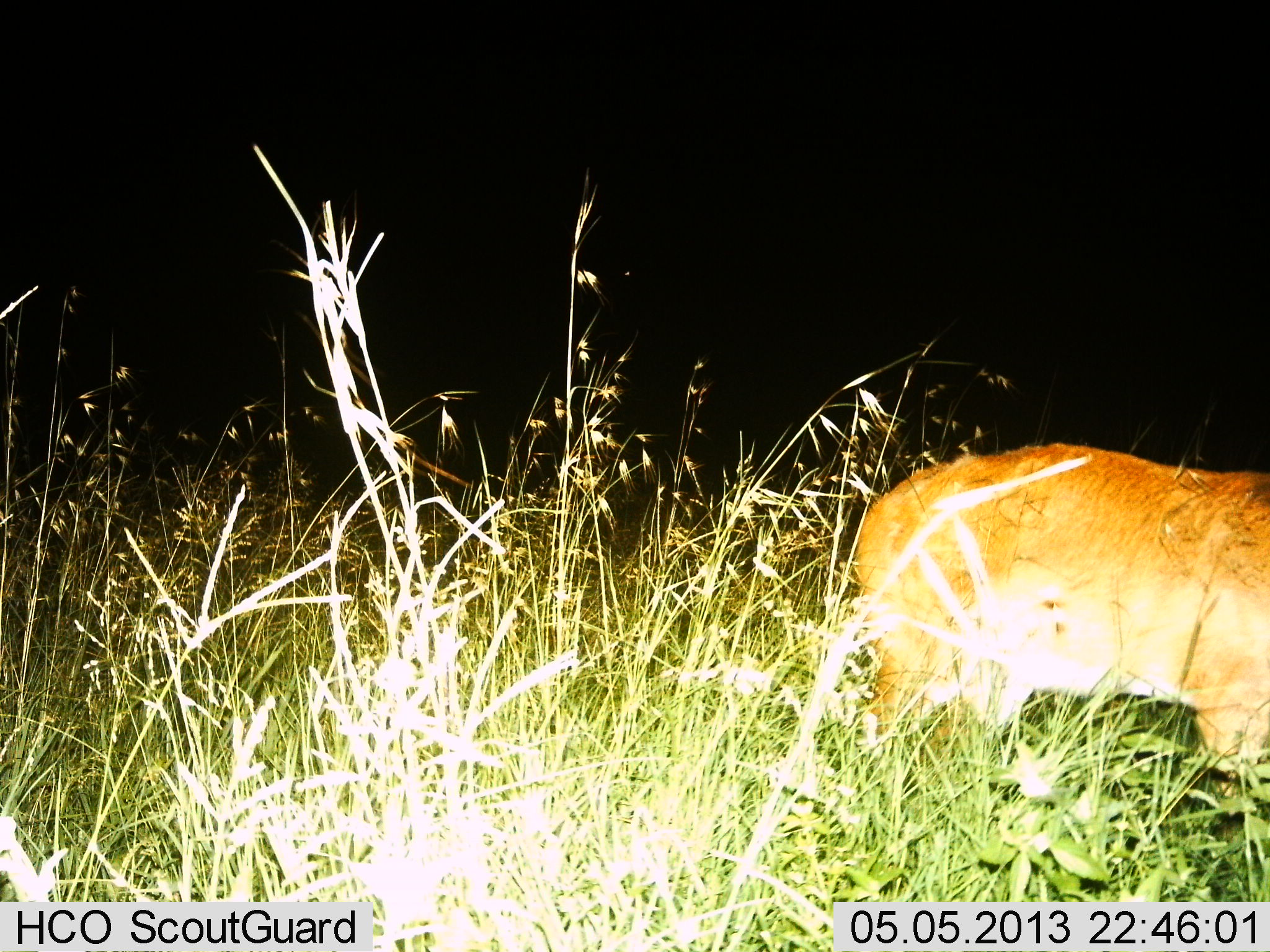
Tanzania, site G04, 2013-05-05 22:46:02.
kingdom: Animalia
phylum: Chordata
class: Mammalia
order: Artiodactyla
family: Bovidae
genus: Redunca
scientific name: Redunca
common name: reedbuck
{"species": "reedbuck (Redunca)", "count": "1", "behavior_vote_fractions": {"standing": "71%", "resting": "0%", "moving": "29%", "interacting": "0%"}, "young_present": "0%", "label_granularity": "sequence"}